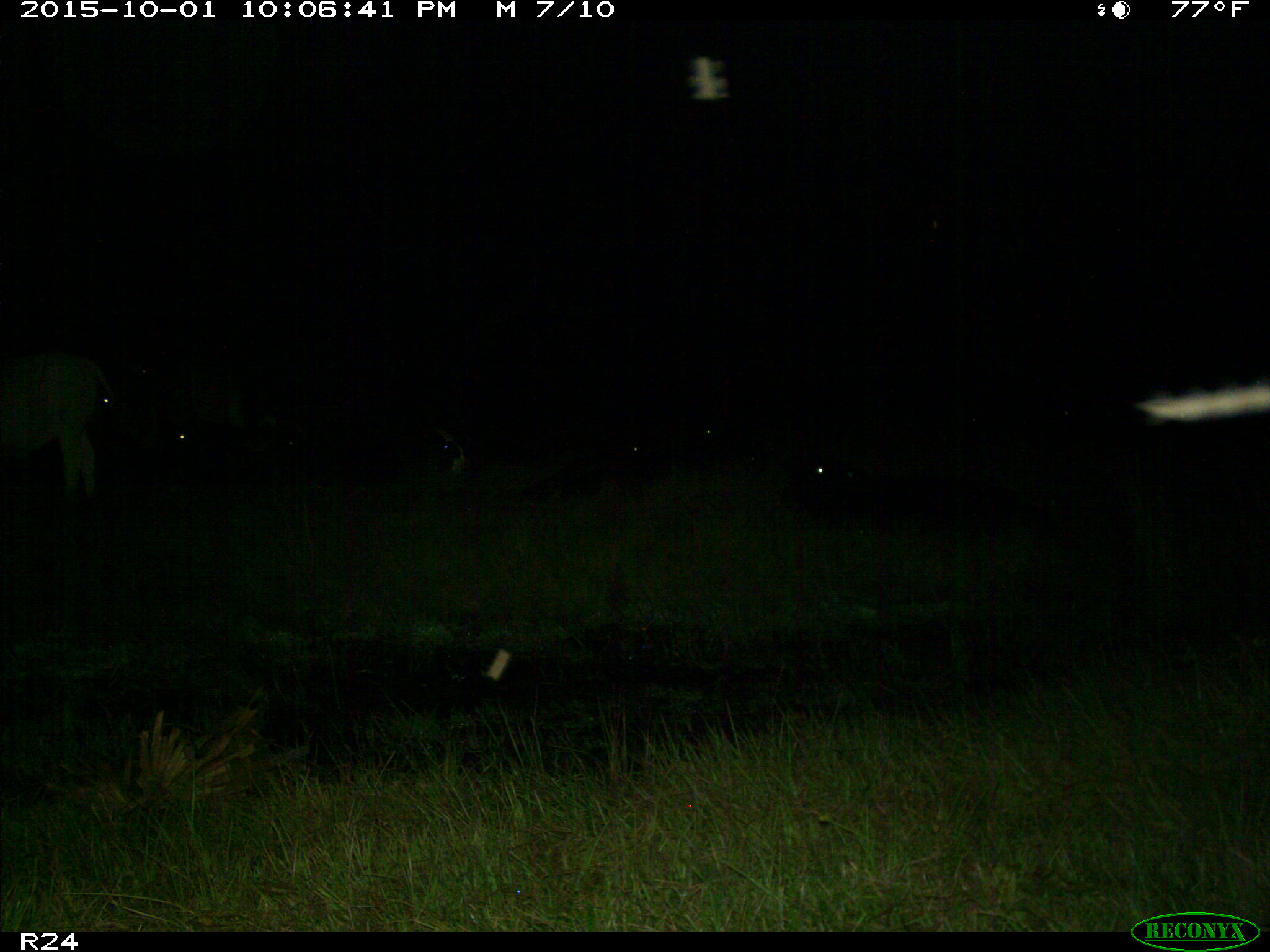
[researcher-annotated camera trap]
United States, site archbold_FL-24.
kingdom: Animalia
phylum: Chordata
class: Mammalia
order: Artiodactyla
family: Bovidae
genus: Bos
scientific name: Bos taurus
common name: domestic cow